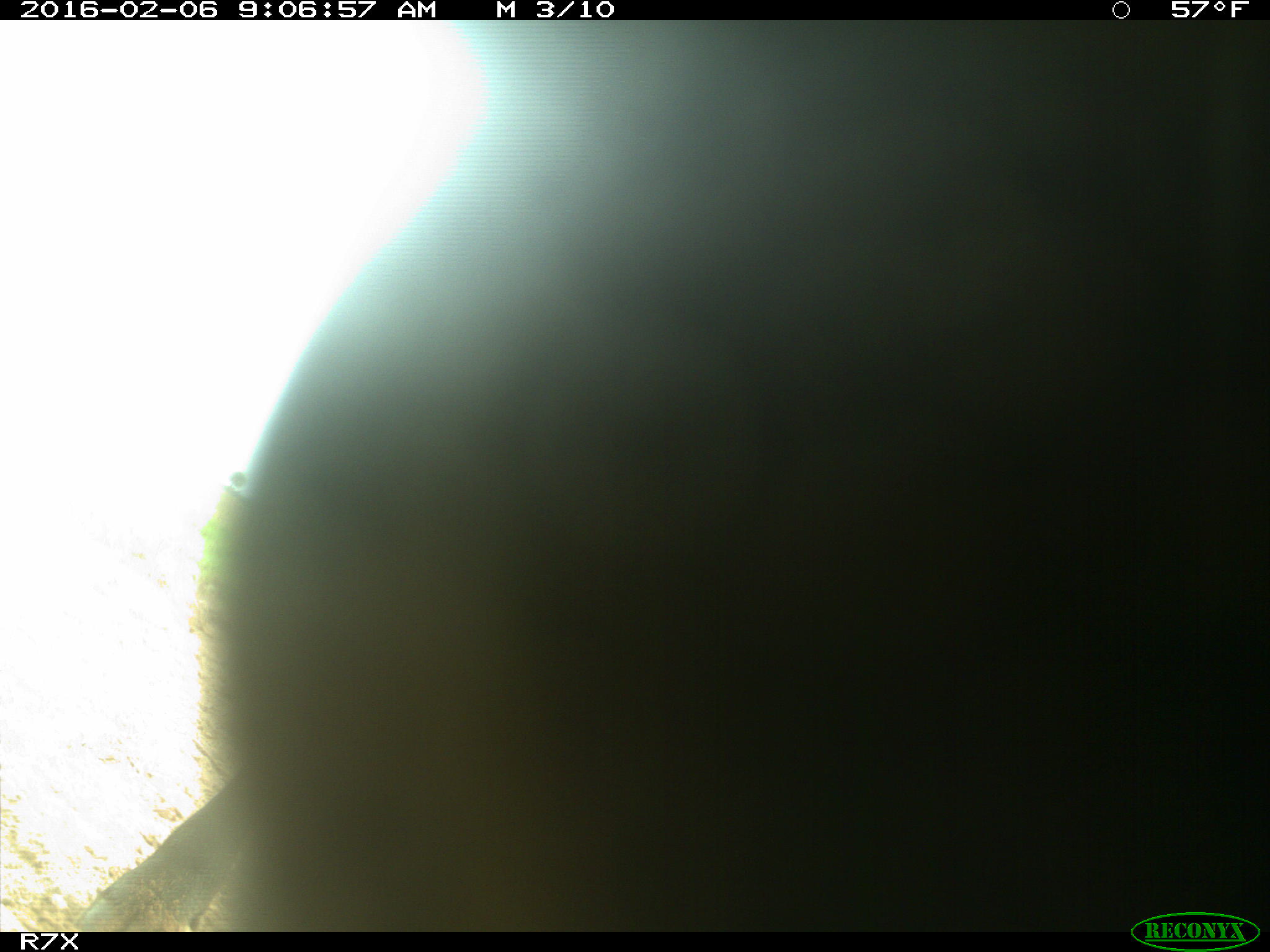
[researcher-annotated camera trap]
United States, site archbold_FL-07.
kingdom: Animalia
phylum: Chordata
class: Mammalia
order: Artiodactyla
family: Bovidae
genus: Bos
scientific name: Bos taurus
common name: domestic cow